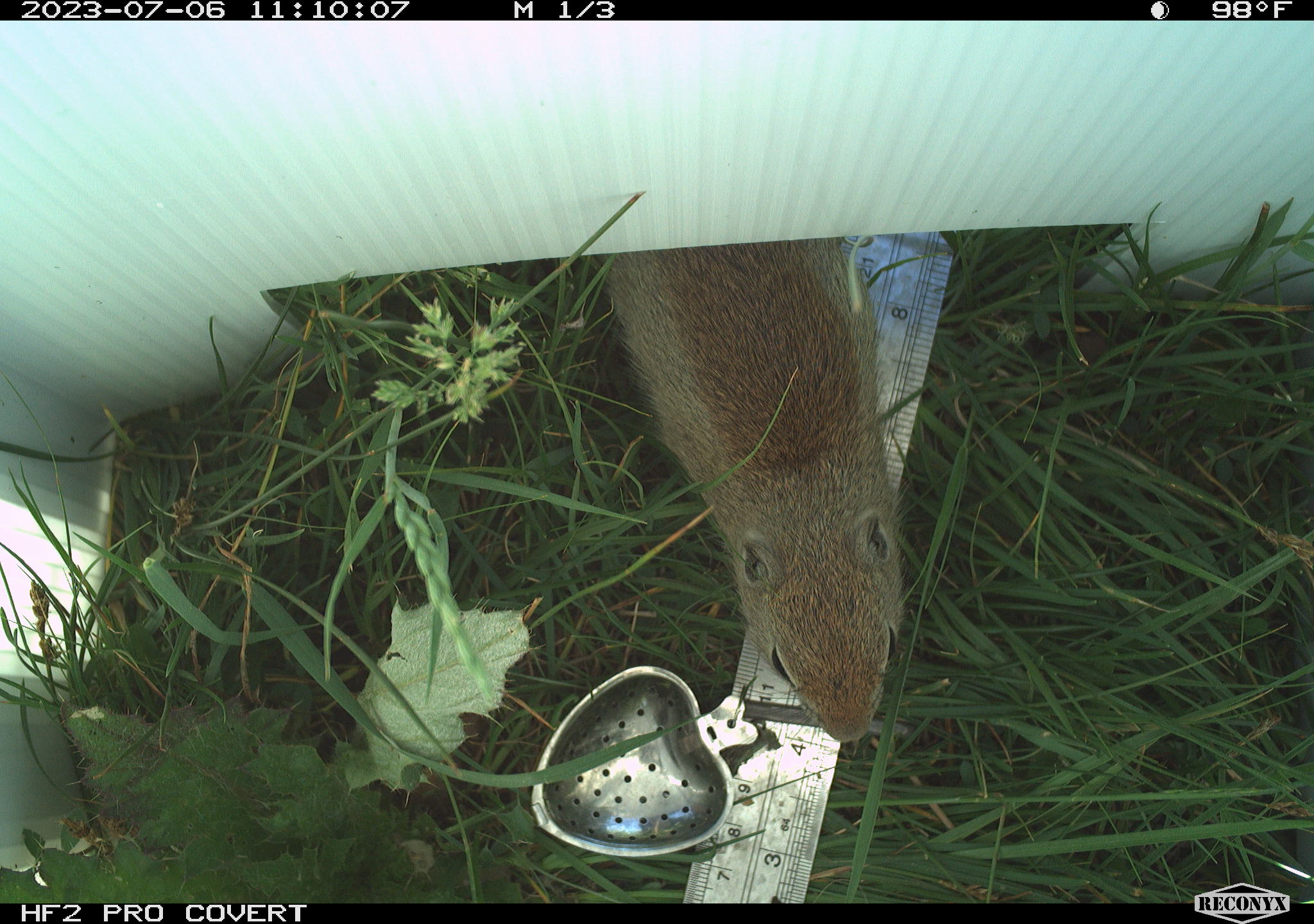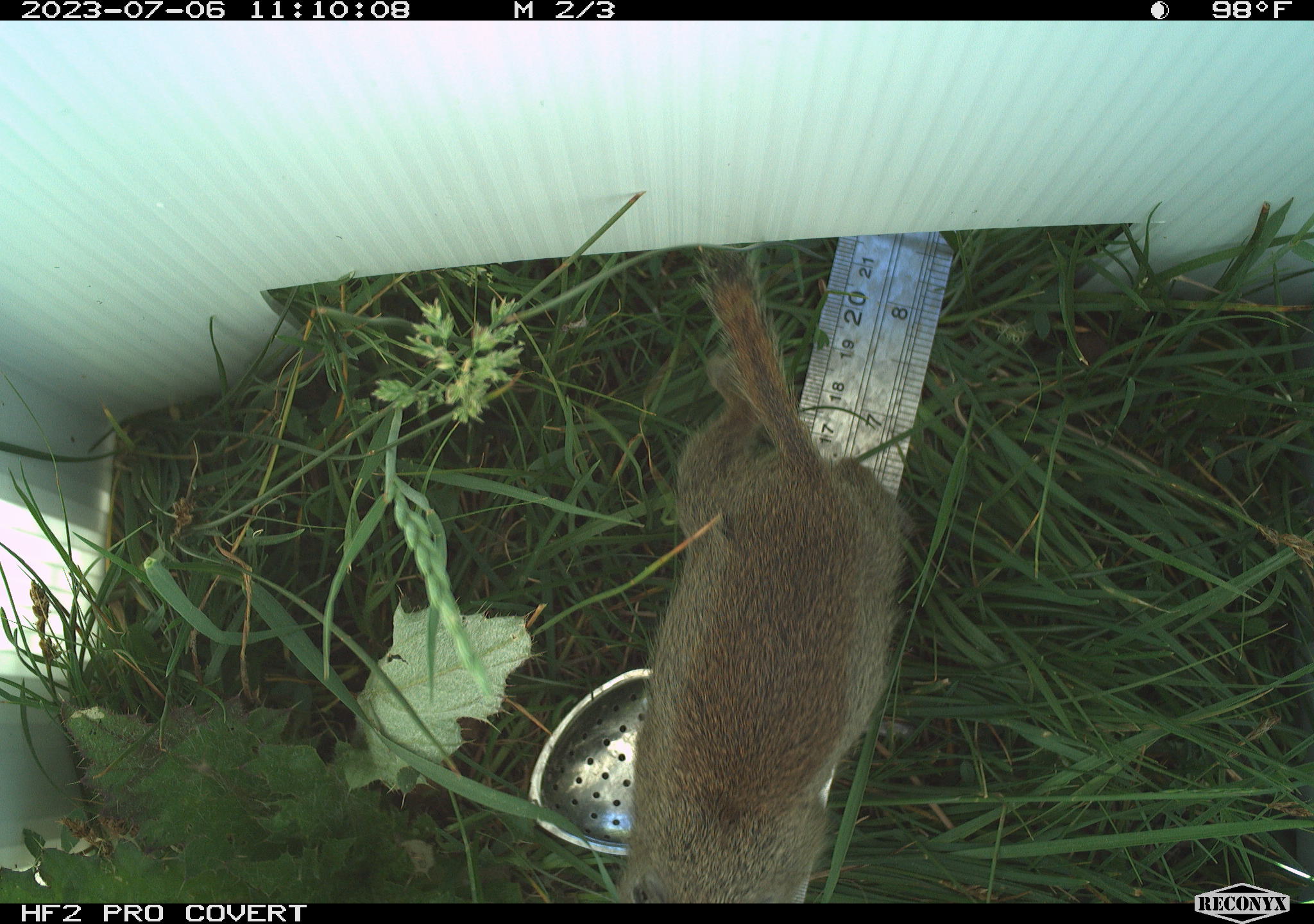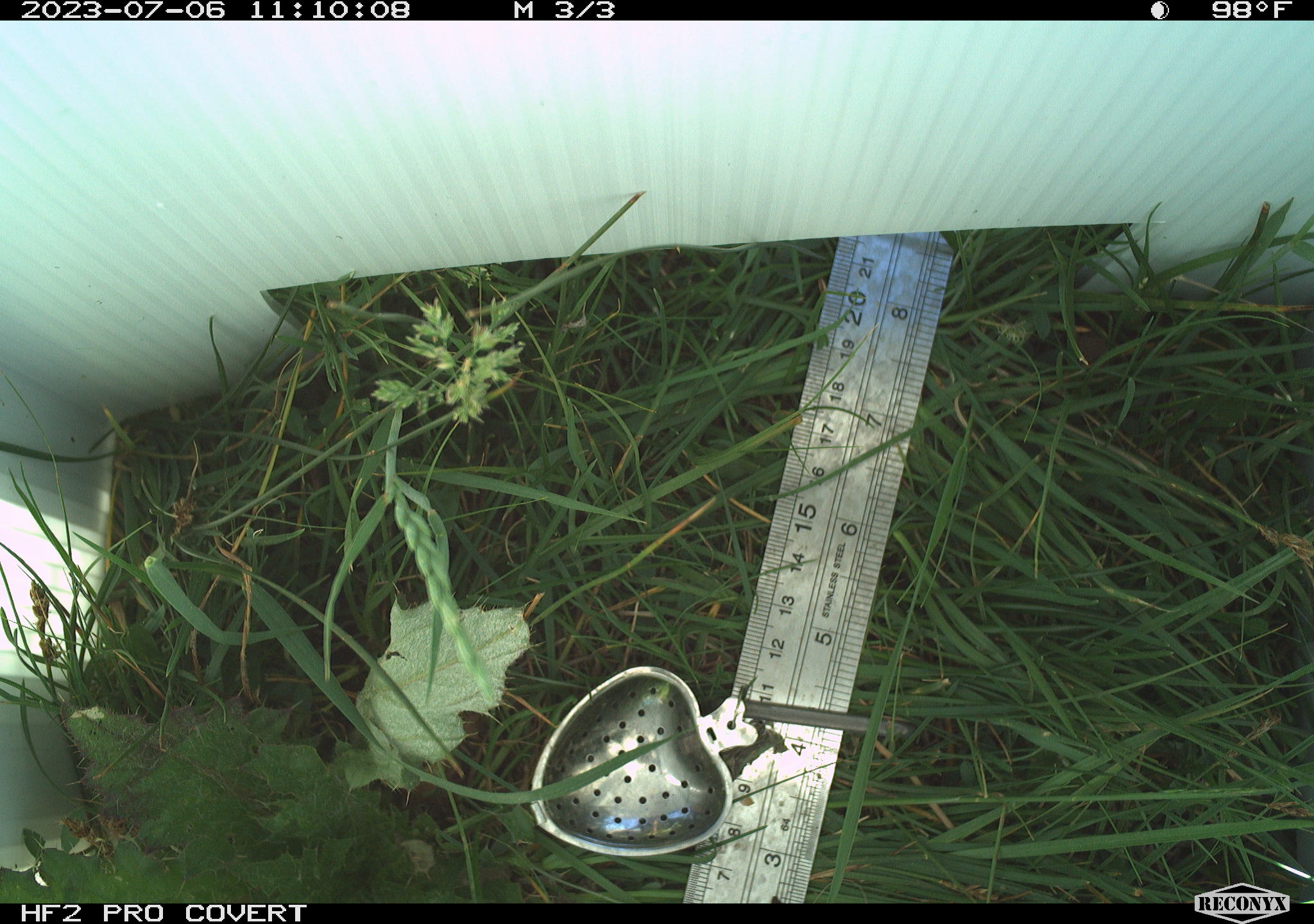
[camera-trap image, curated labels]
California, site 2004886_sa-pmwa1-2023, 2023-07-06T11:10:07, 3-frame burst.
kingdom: Animalia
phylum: Chordata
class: Mammalia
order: Rodentia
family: Sciuridae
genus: Urocitellus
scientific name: Urocitellus beldingi beldingi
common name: belding's ground squirrel